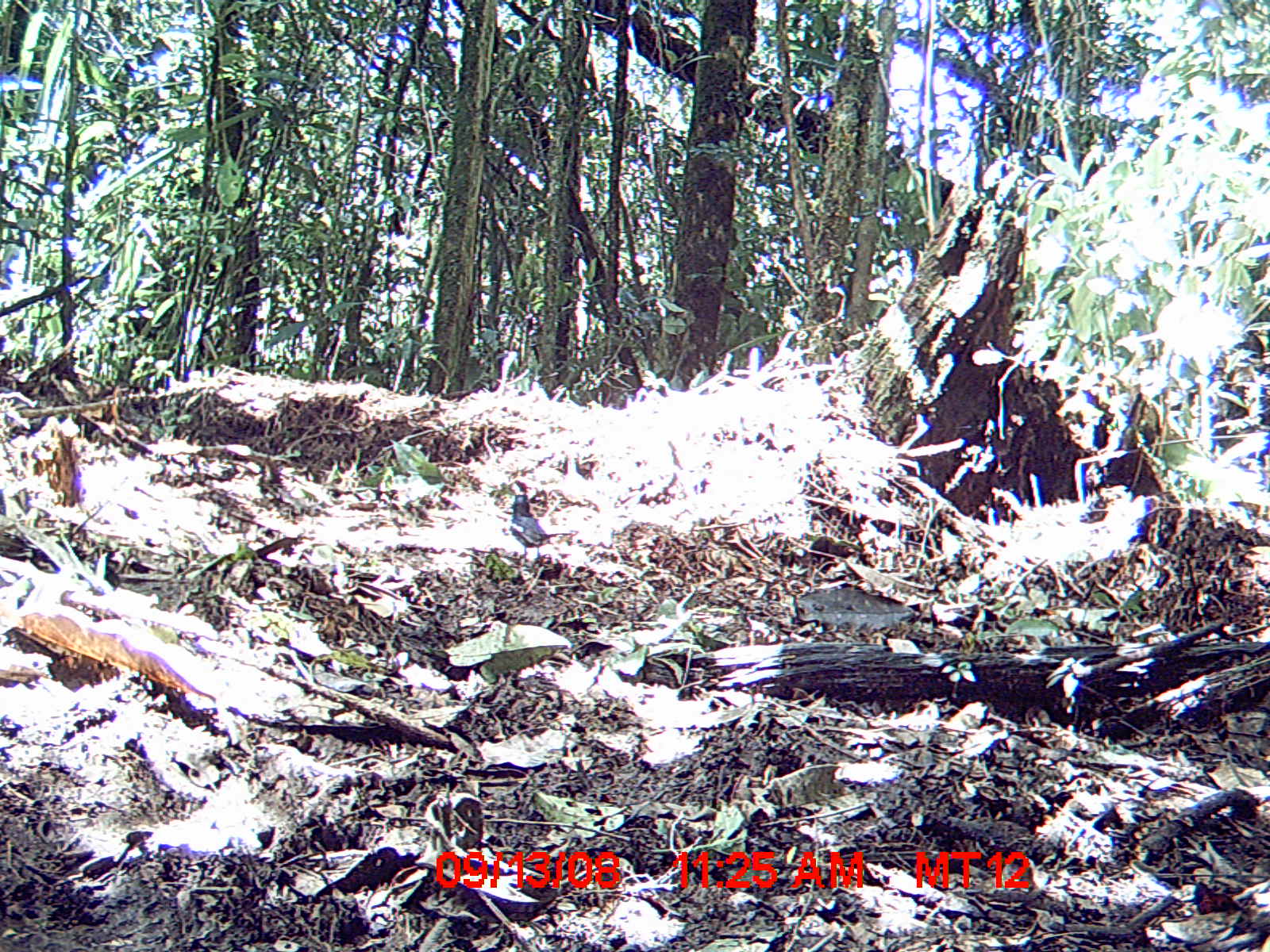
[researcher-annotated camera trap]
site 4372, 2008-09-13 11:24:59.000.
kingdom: Animalia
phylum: Chordata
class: Aves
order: Passeriformes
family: Muscicapidae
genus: Copsychus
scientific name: Copsychus albospecularis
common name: madagascar magpie-robin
Copsychus albospecularis (madagascar magpie-robin), count 1.